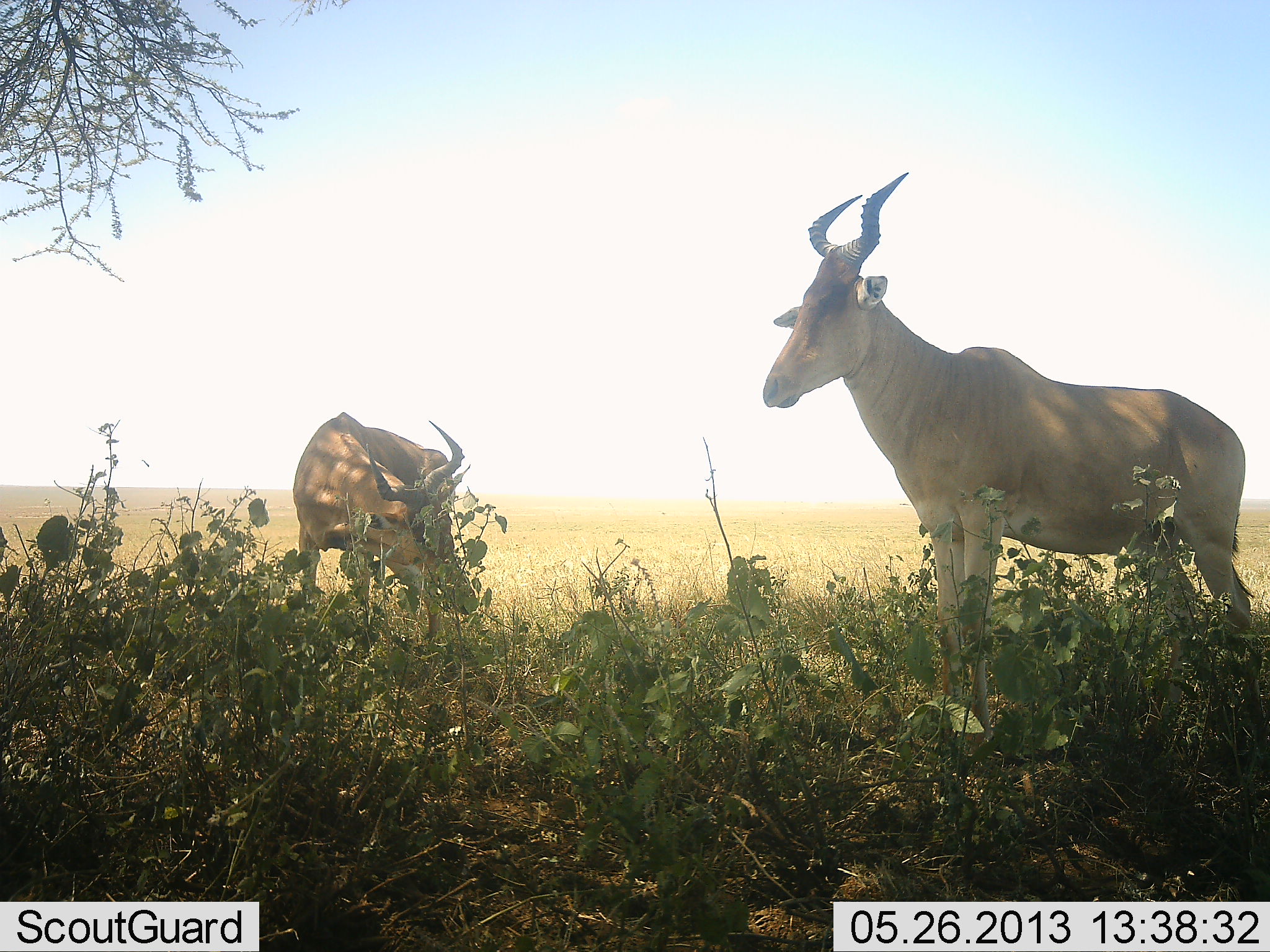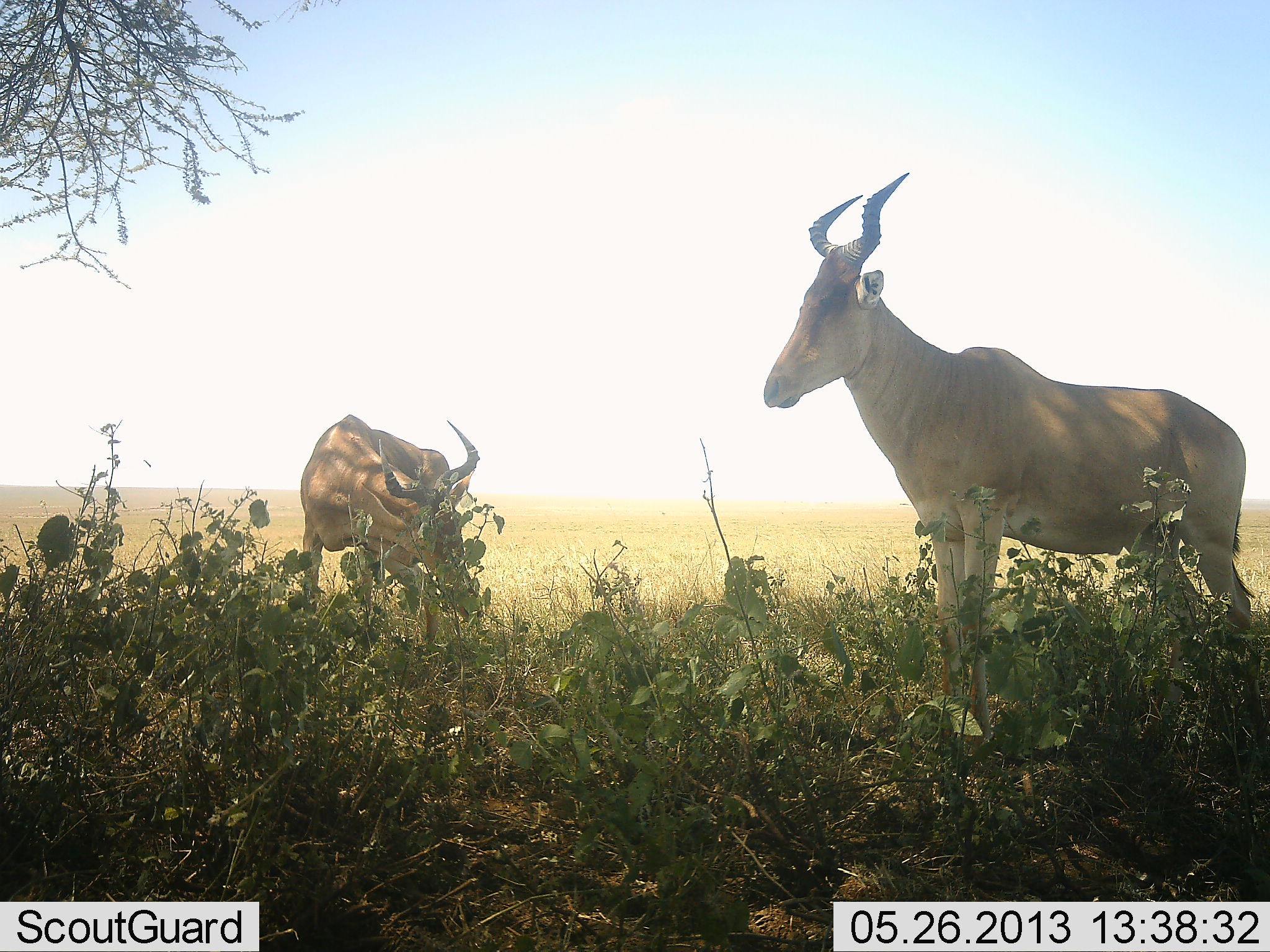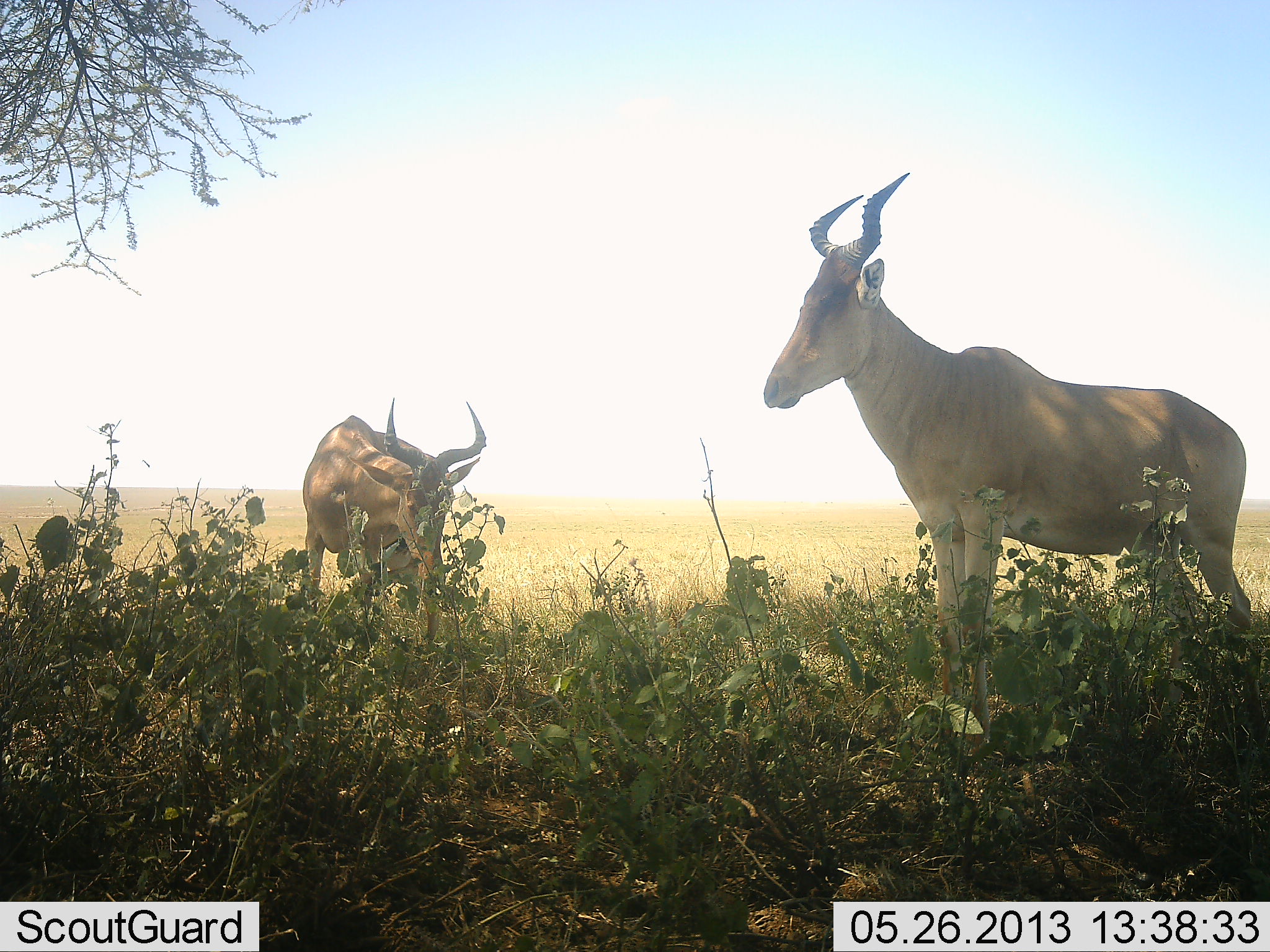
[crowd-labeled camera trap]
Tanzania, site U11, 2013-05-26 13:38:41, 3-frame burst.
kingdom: Animalia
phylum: Chordata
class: Mammalia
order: Artiodactyla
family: Bovidae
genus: Alcelaphus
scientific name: Alcelaphus buselaphus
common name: hartebeest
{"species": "hartebeest (Alcelaphus buselaphus)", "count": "2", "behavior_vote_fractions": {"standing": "93%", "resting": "7%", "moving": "0%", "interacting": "0%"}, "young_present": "0%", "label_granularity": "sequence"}